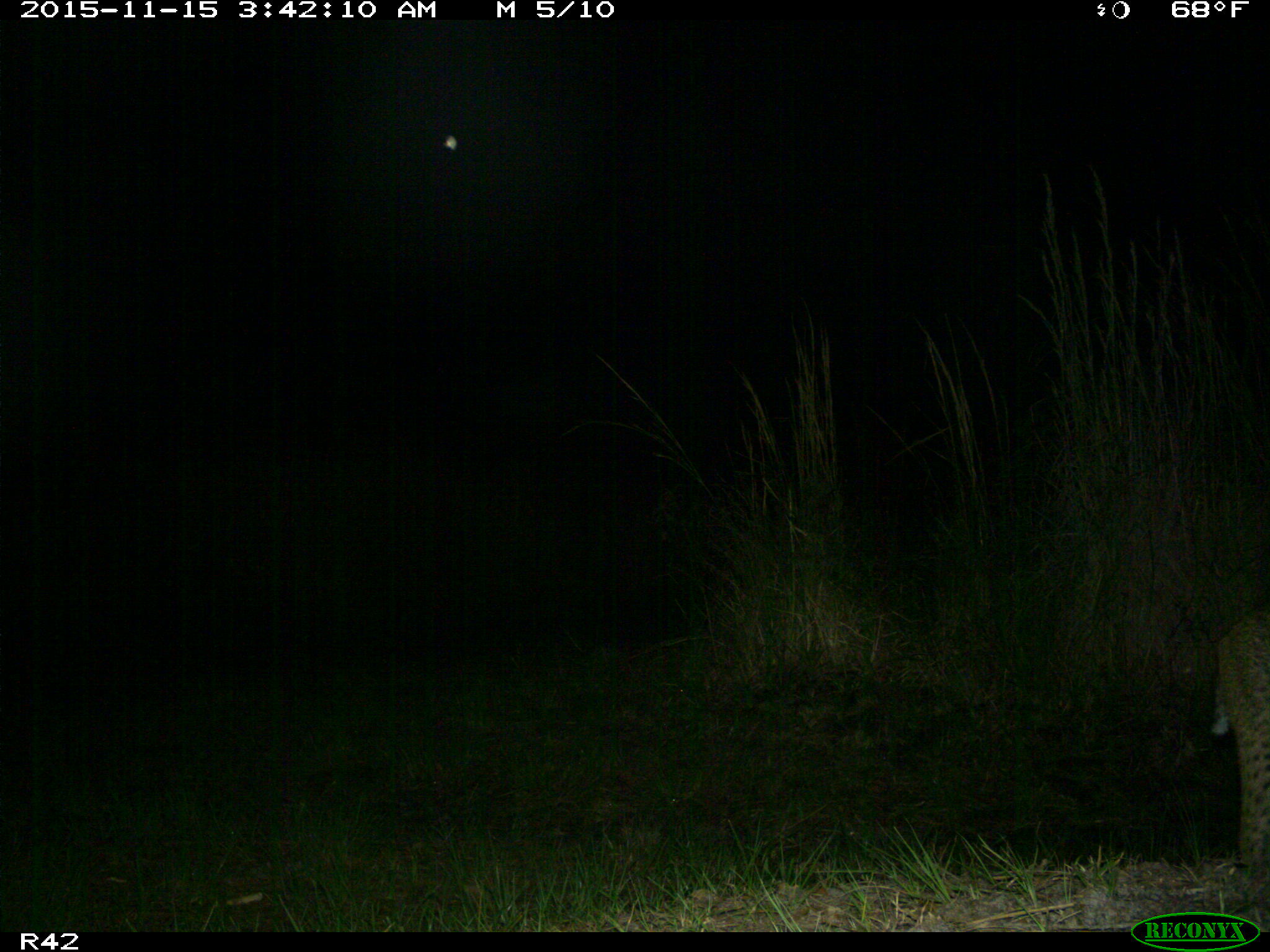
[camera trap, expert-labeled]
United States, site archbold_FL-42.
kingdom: Animalia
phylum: Chordata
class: Mammalia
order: Carnivora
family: Felidae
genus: Lynx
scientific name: Lynx rufus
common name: bobcat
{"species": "Lynx rufus (bobcat)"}